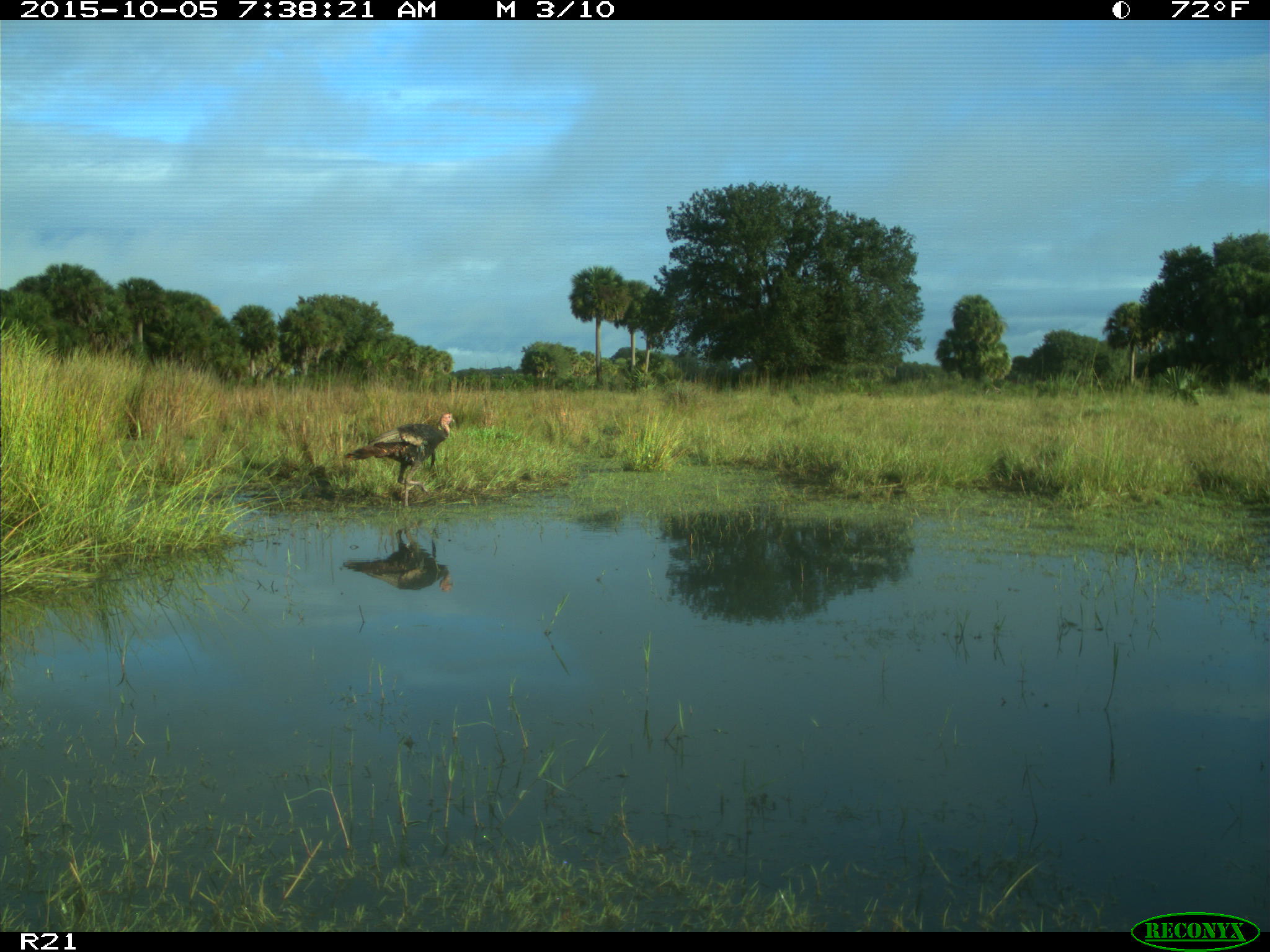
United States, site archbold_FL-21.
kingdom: Animalia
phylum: Chordata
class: Aves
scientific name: Aves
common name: birds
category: unidentified bird